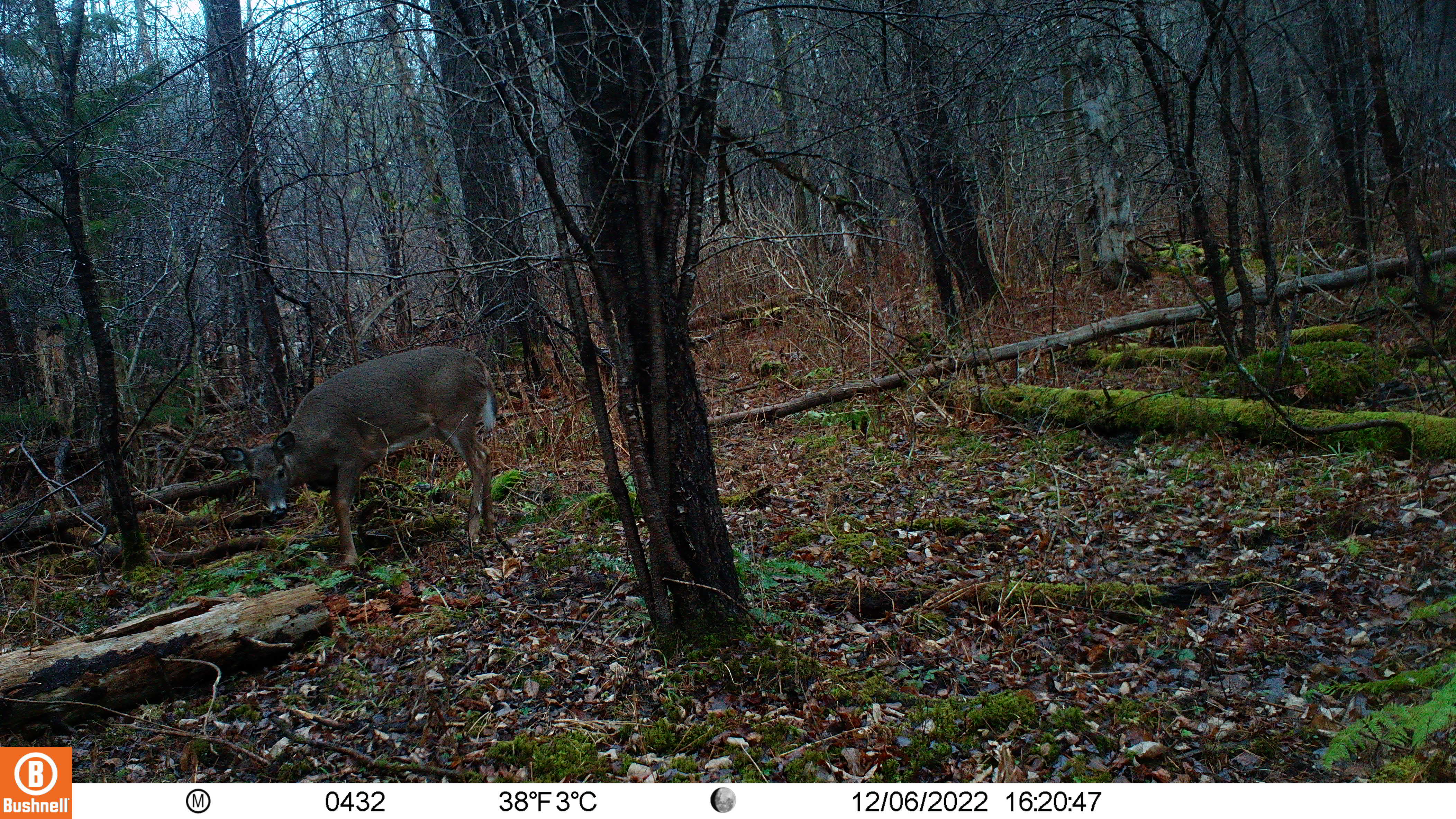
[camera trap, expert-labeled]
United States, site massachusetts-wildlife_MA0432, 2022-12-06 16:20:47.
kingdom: Animalia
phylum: Chordata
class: Mammalia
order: Artiodactyla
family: Cervidae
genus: Odocoileus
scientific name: Odocoileus virginianus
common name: white-tailed deer